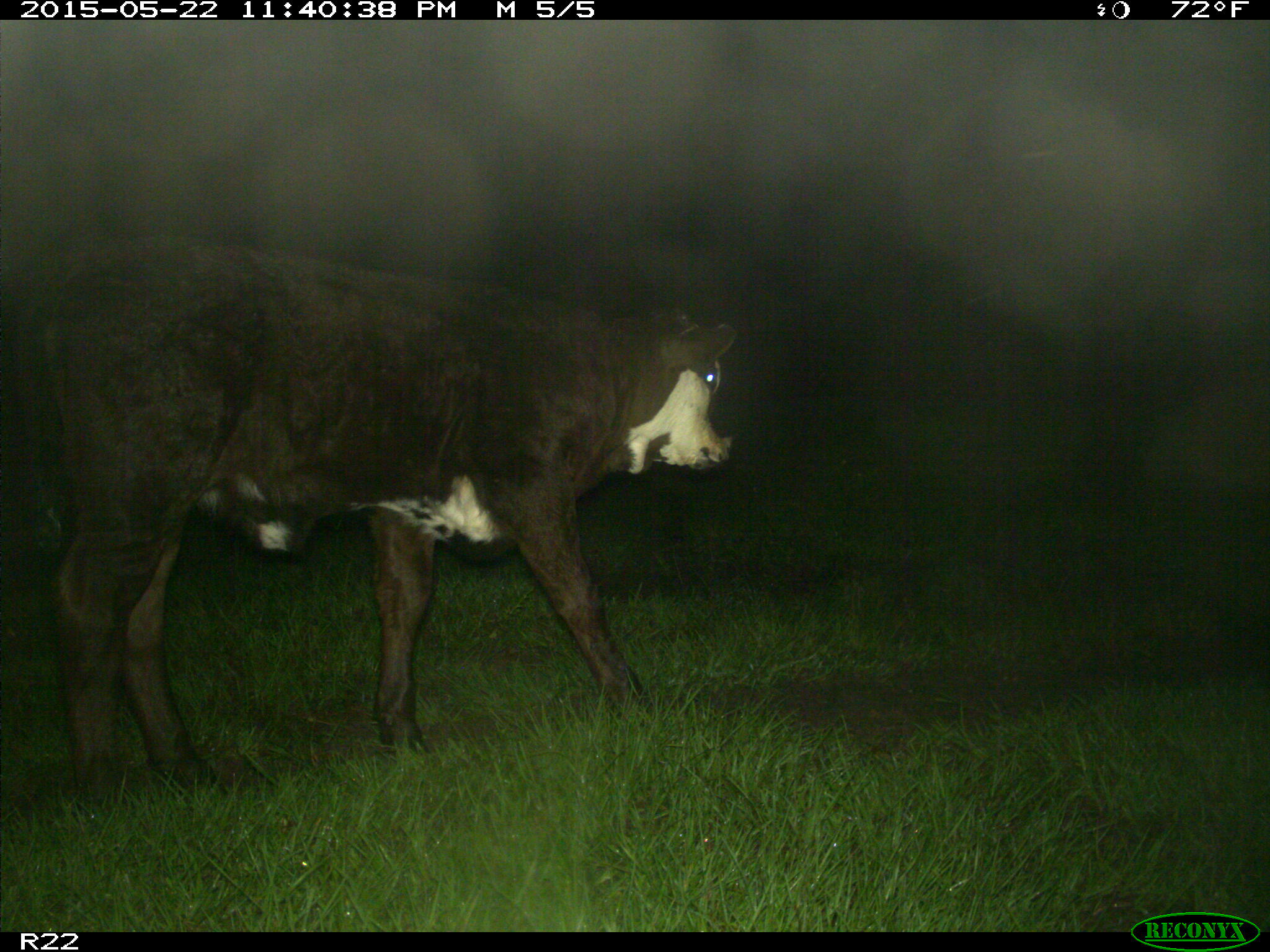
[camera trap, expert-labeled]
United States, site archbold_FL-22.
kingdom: Animalia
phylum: Chordata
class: Mammalia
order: Artiodactyla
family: Bovidae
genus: Bos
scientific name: Bos taurus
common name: domestic cow